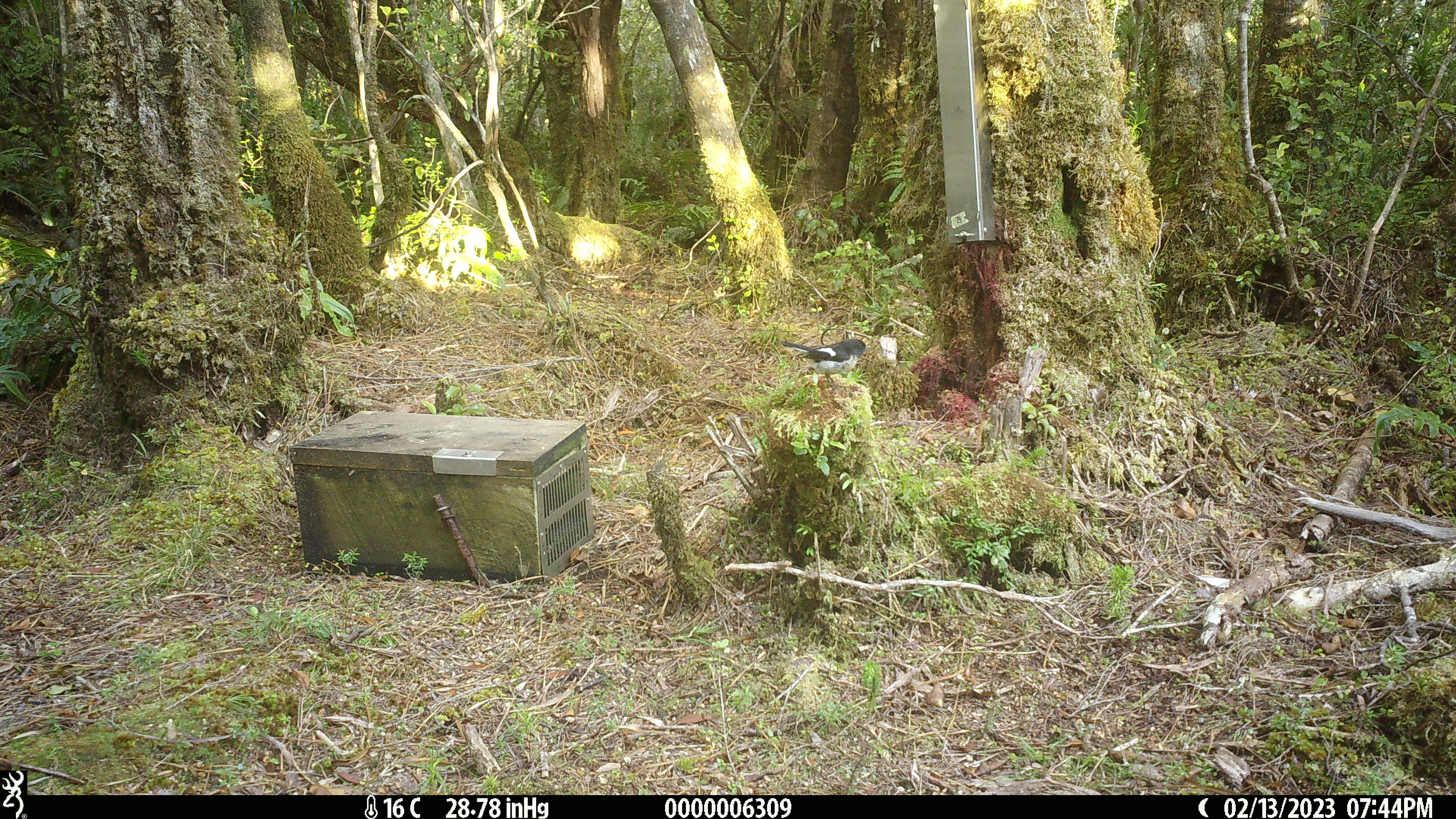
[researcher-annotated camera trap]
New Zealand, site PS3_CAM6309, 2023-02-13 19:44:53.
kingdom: Animalia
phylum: Chordata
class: Aves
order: Passeriformes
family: Petroicidae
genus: Petroica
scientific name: Petroica macrocephala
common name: tomtit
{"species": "tomtit (Petroica macrocephala)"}